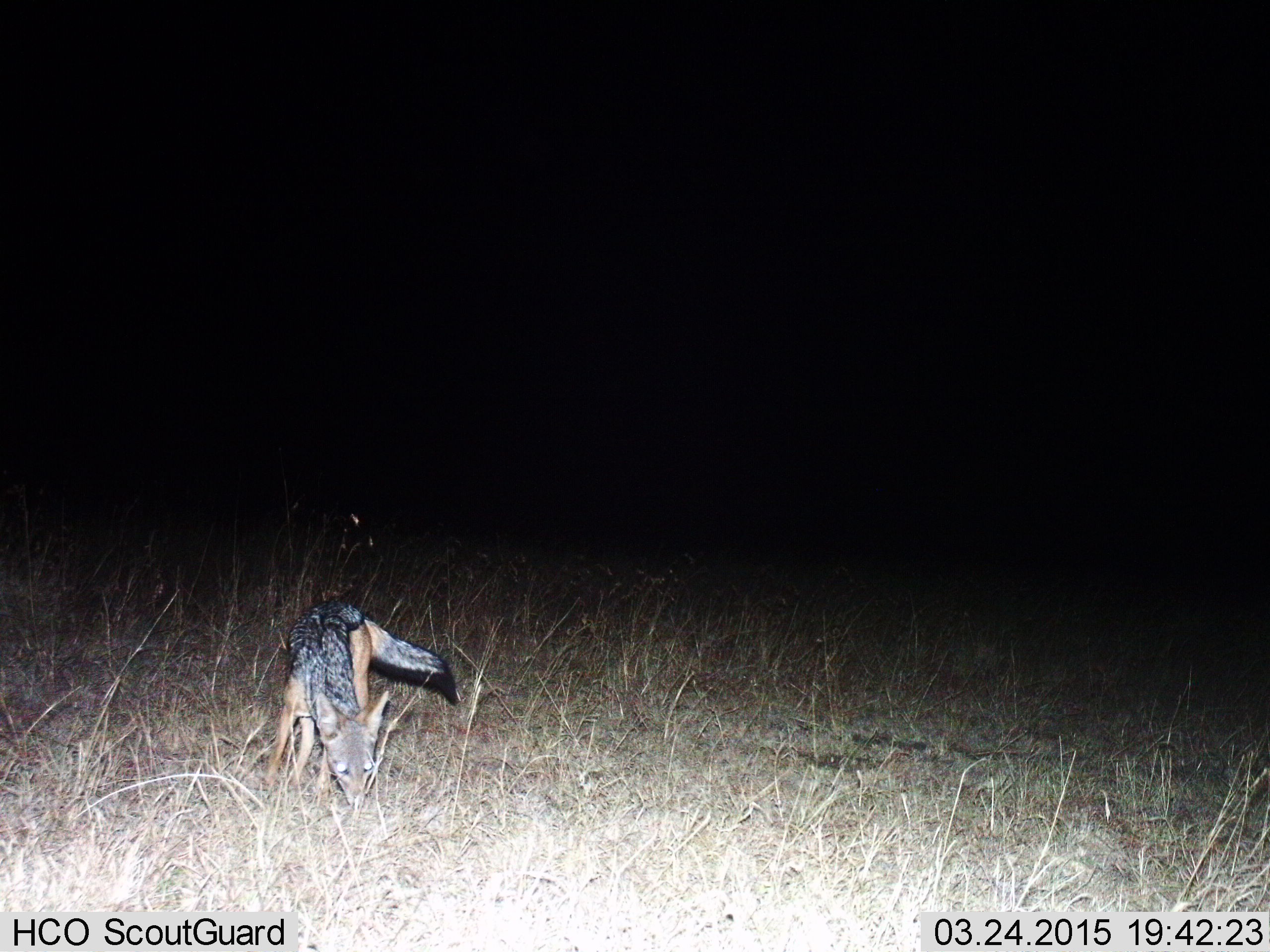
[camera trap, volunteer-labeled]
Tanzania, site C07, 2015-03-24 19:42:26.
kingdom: Animalia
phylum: Chordata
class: Mammalia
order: Carnivora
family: Canidae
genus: Lupulella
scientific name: Lupulella mesomelas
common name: black-backed jackal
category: jackal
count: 1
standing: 60%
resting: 0%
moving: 20%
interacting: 0%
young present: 0%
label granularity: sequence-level